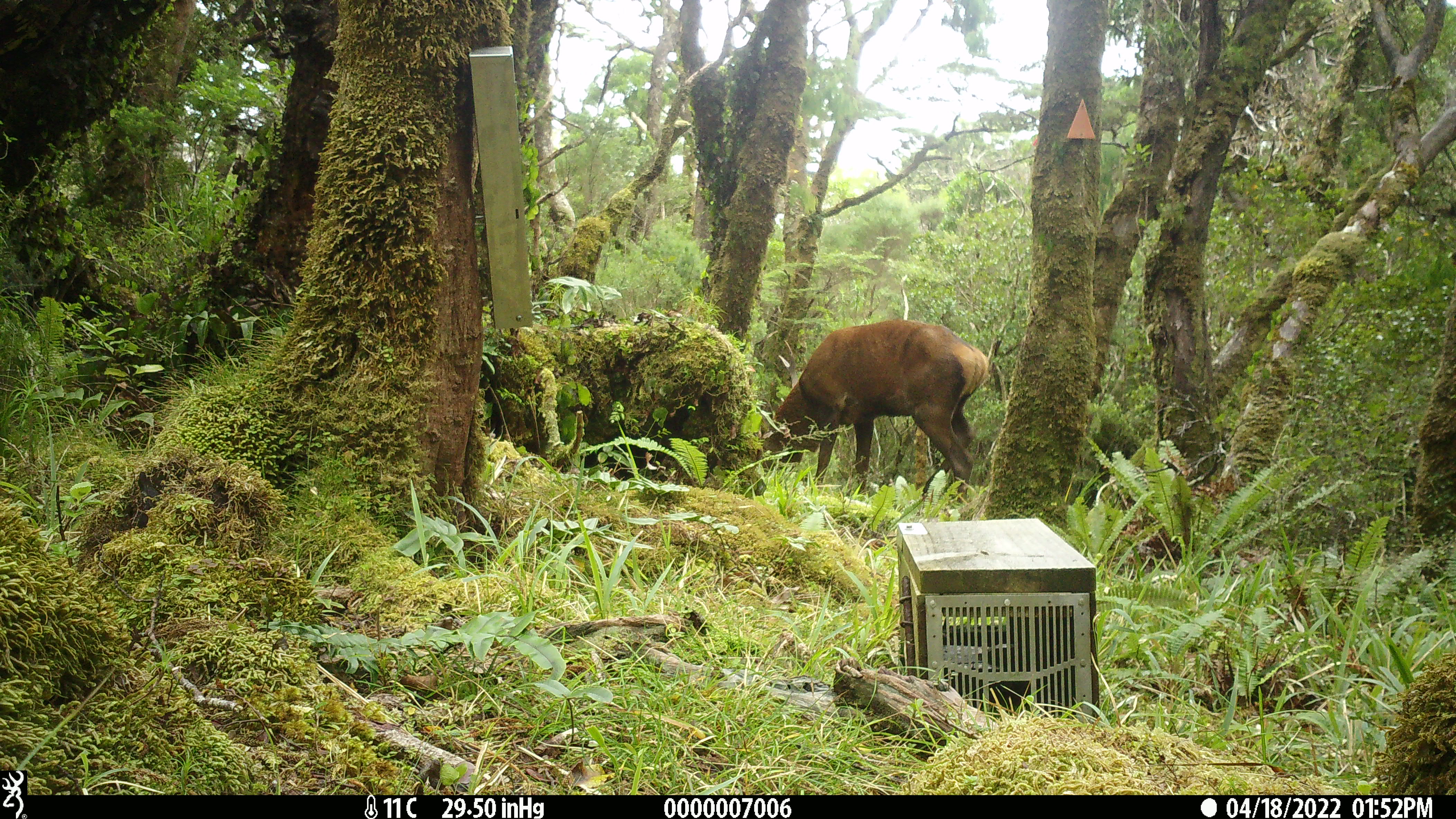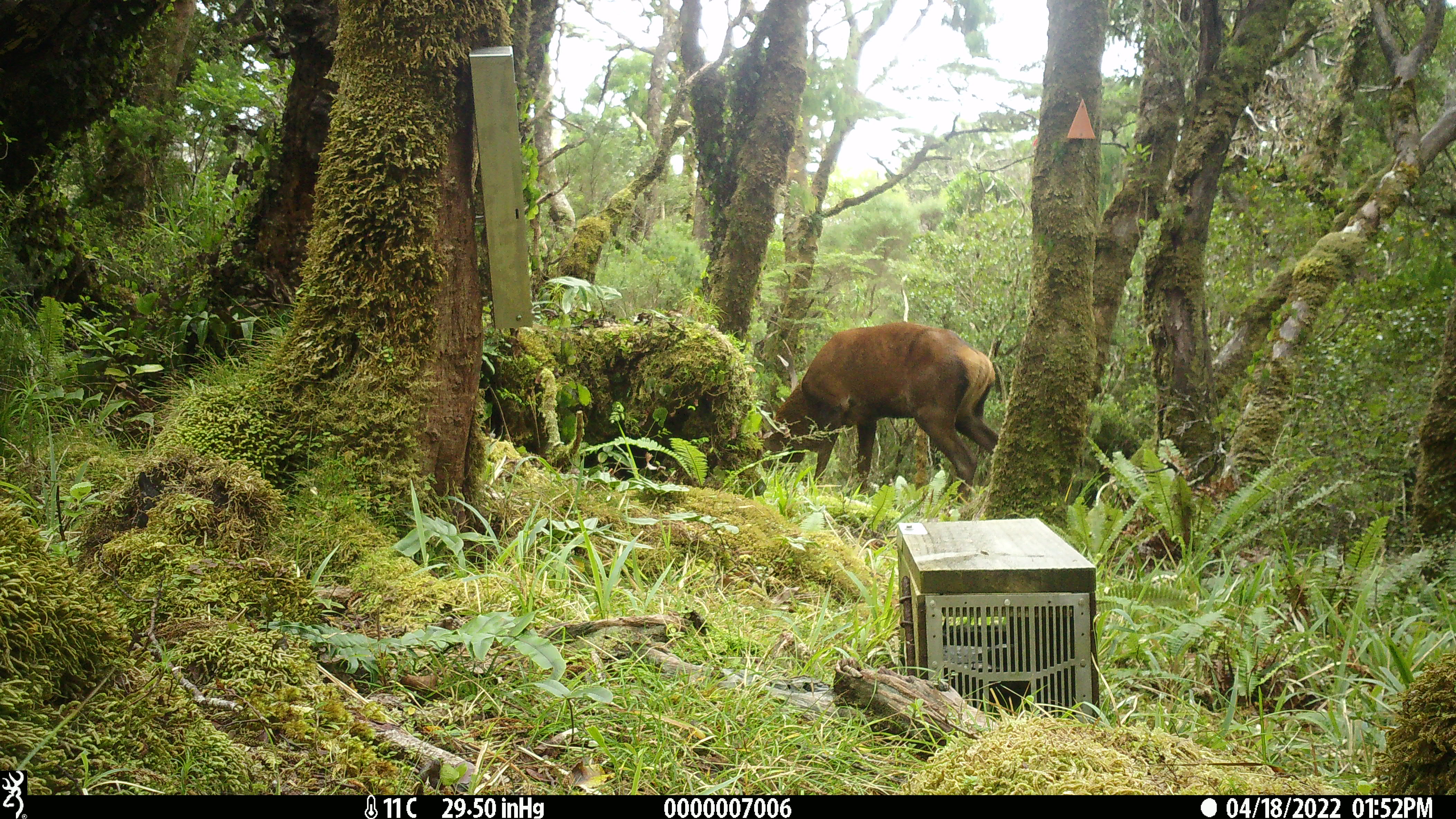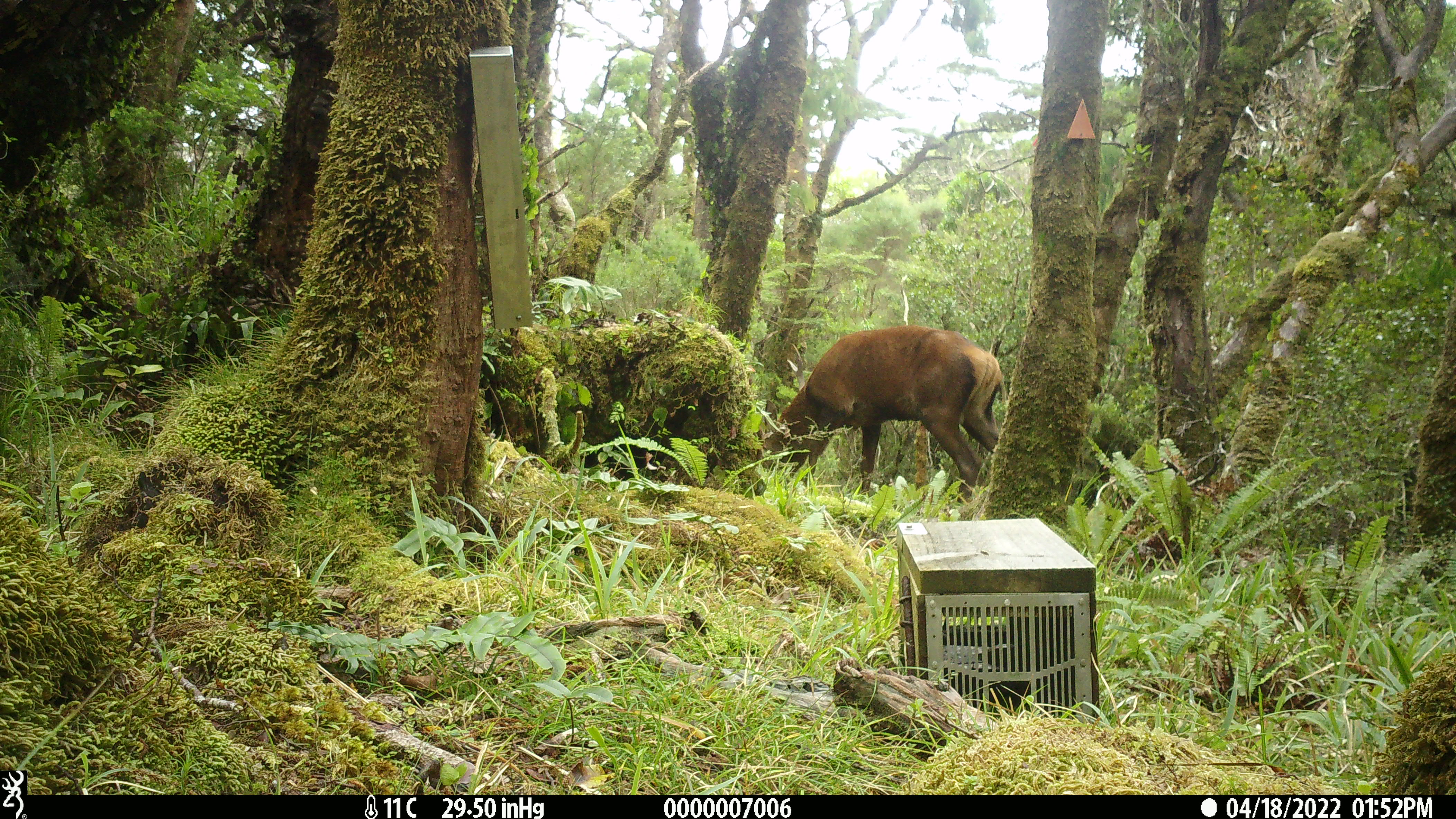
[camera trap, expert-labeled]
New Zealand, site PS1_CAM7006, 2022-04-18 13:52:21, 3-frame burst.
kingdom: Animalia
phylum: Chordata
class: Mammalia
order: Artiodactyla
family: Cervidae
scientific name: Cervidae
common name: deer